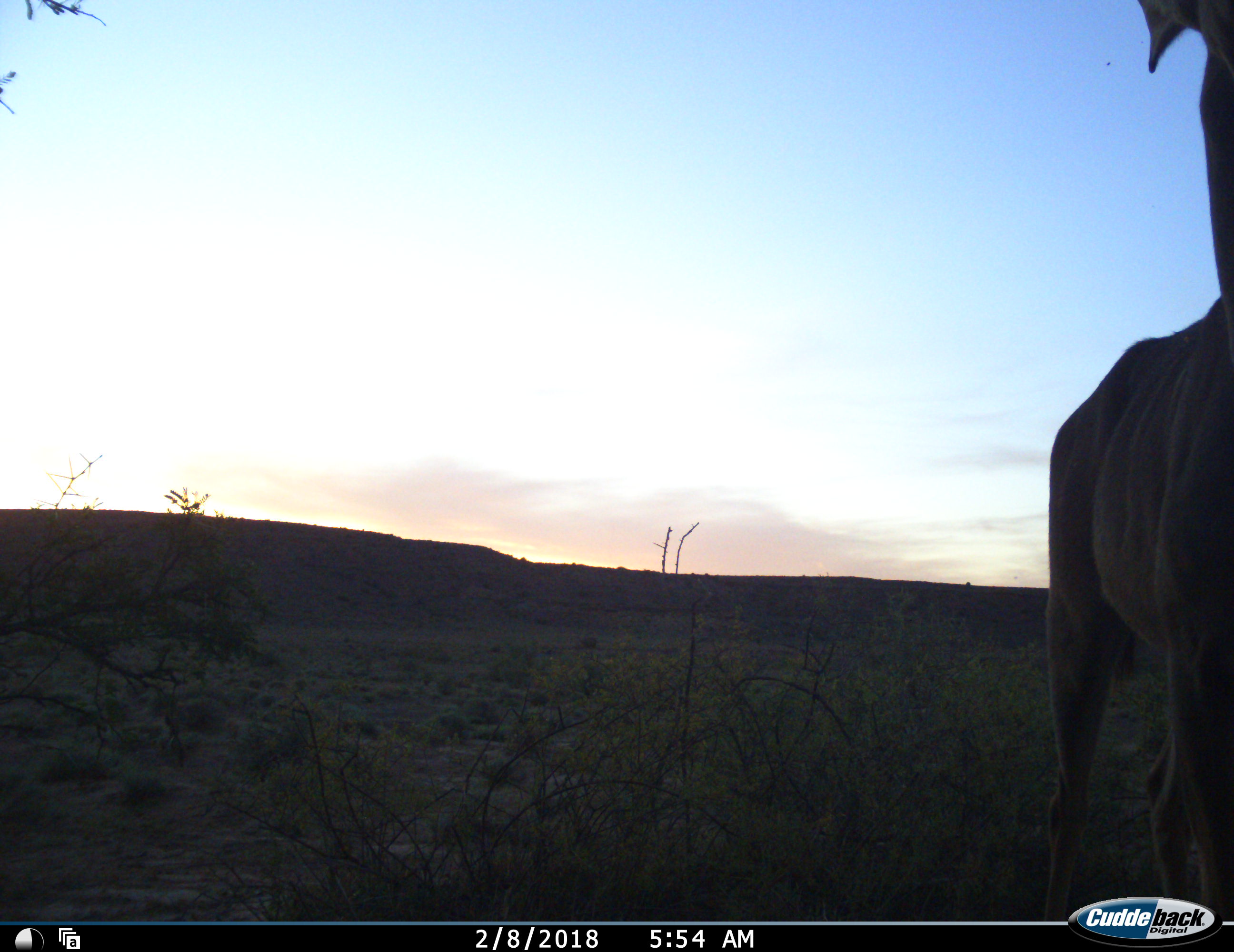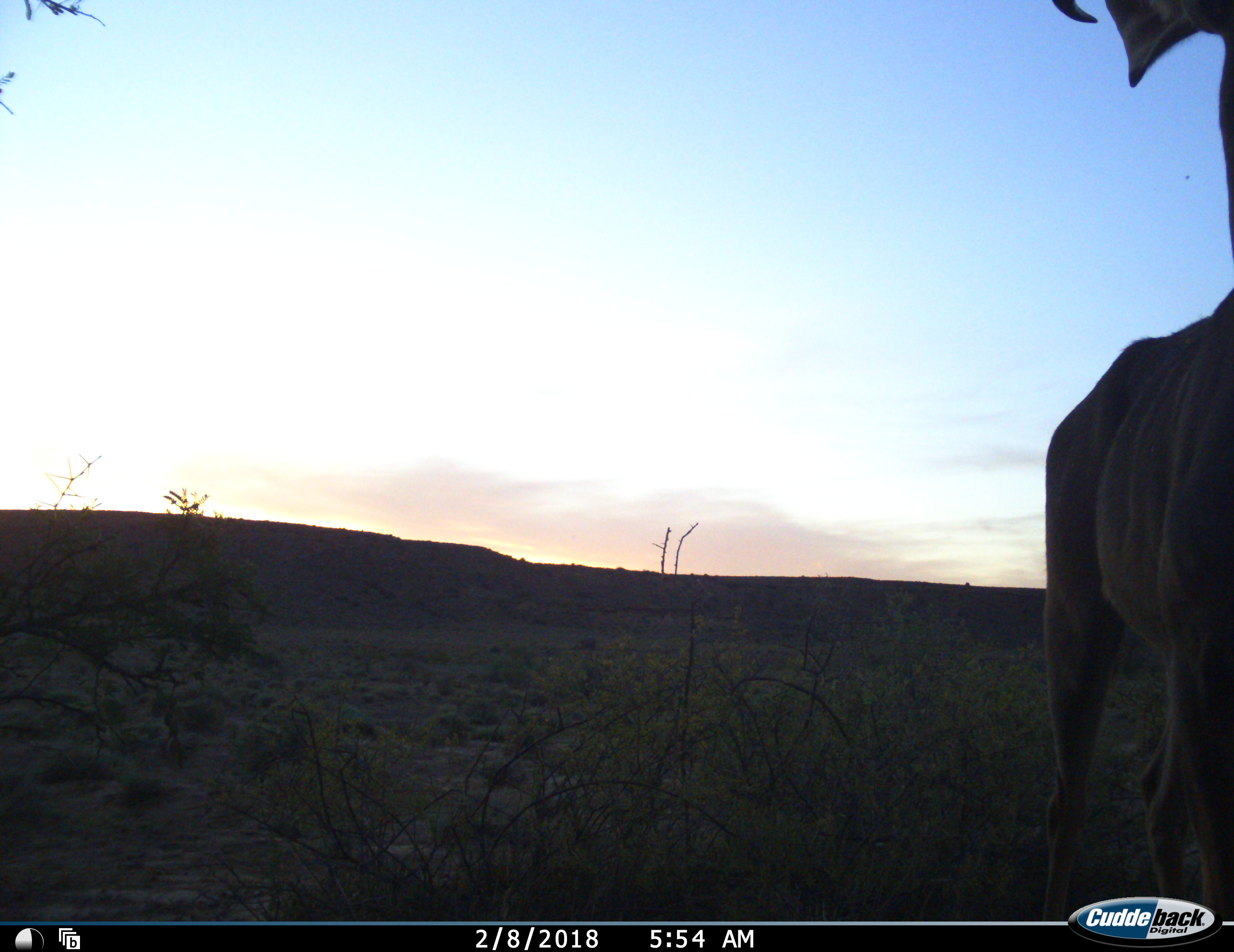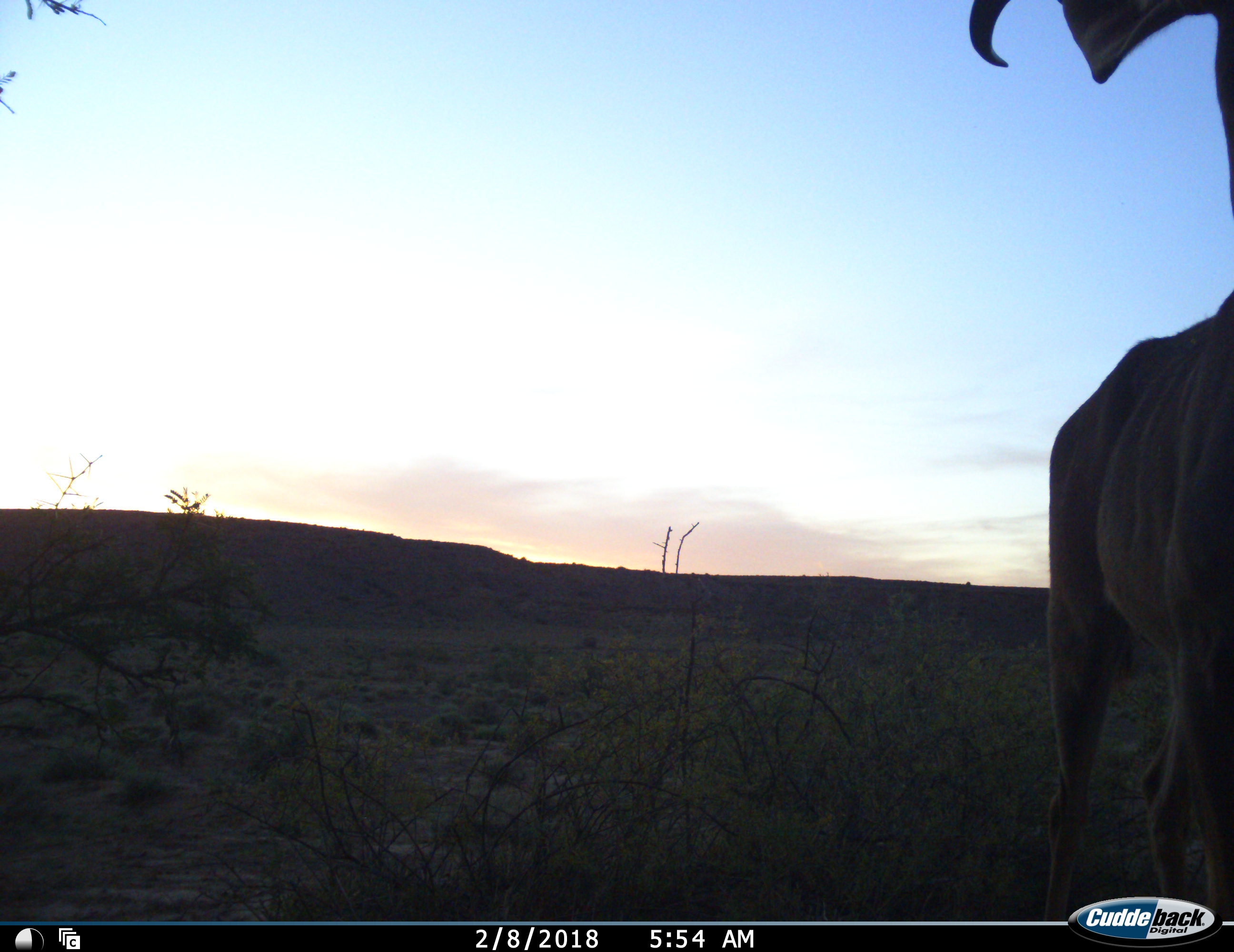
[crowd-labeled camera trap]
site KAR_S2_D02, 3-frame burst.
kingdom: Animalia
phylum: Chordata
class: Mammalia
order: Artiodactyla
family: Bovidae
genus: Tragelaphus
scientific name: Tragelaphus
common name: kudu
Kudu (Tragelaphus), count 1. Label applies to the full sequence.